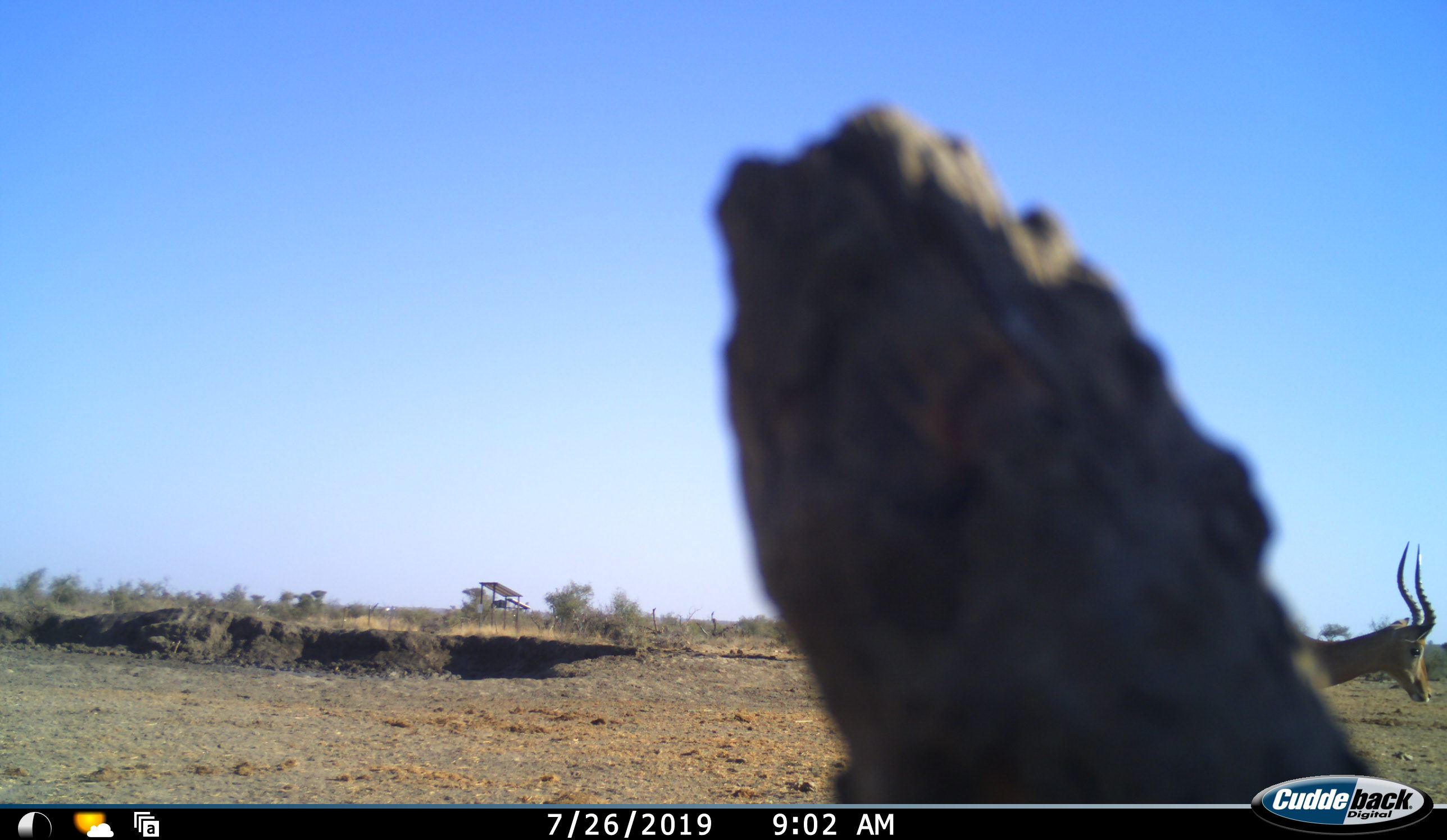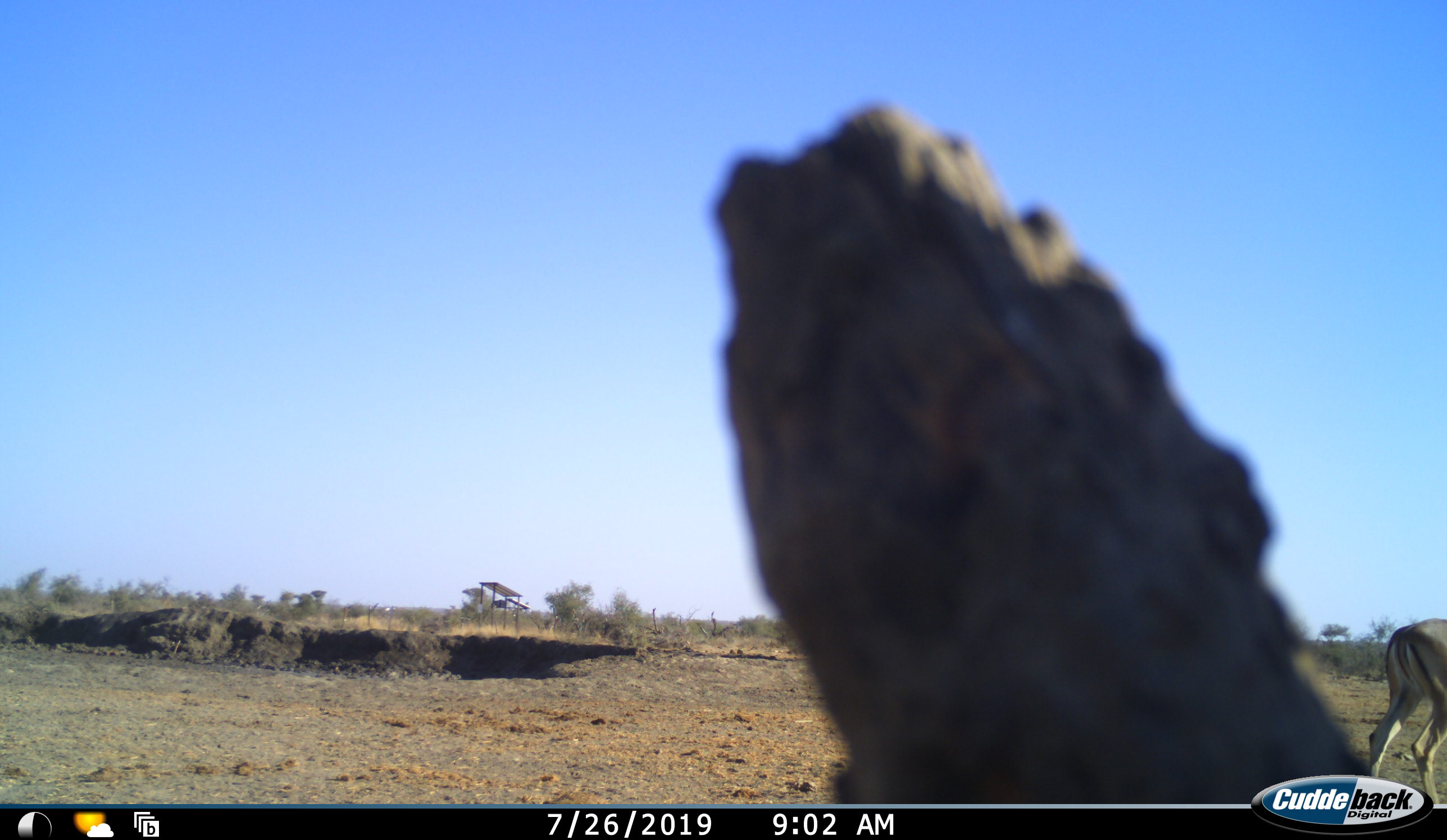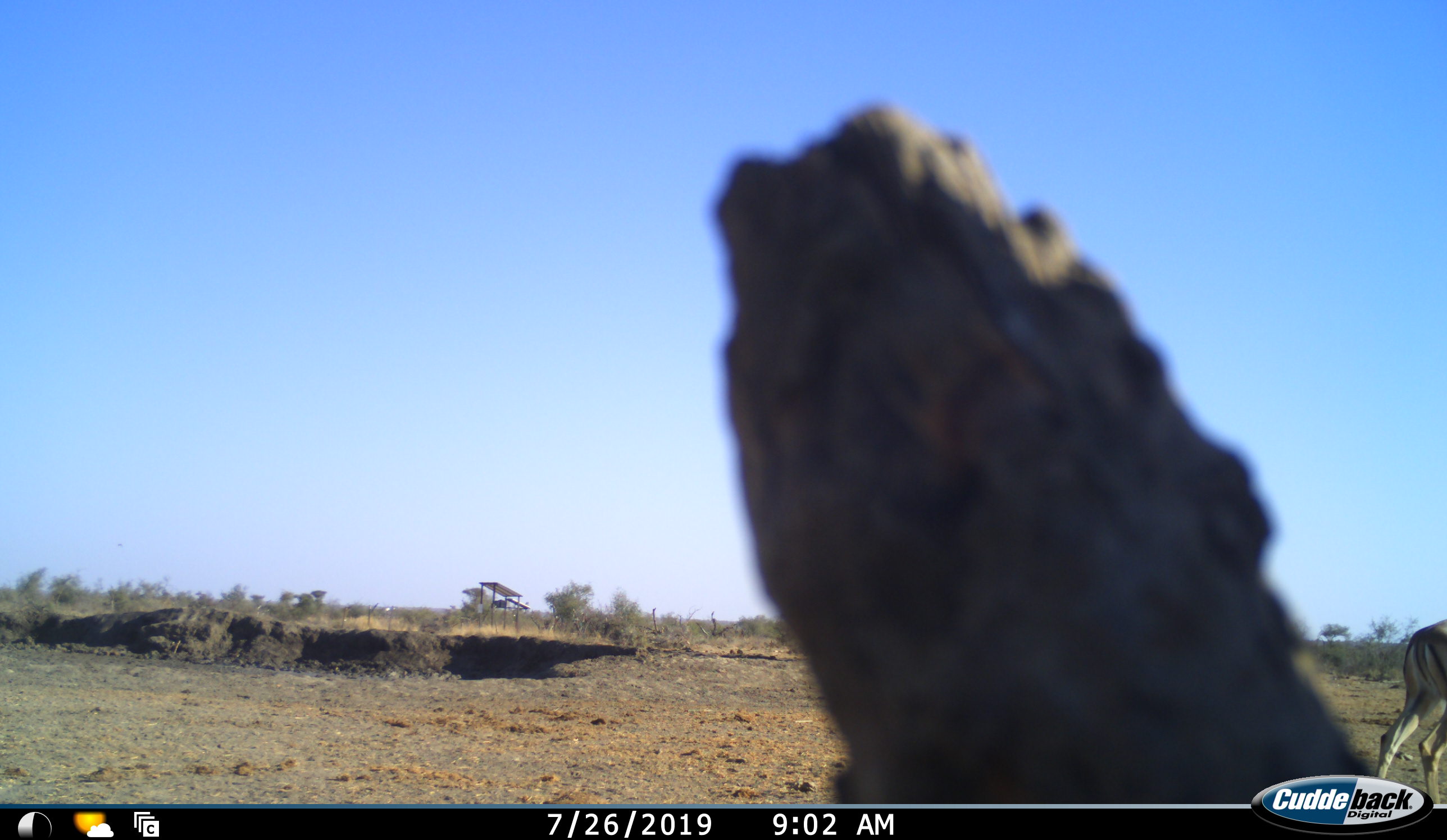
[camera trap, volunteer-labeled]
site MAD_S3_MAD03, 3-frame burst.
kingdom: Animalia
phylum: Chordata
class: Mammalia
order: Artiodactyla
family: Bovidae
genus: Aepyceros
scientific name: Aepyceros melampus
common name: impala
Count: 1.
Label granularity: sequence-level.